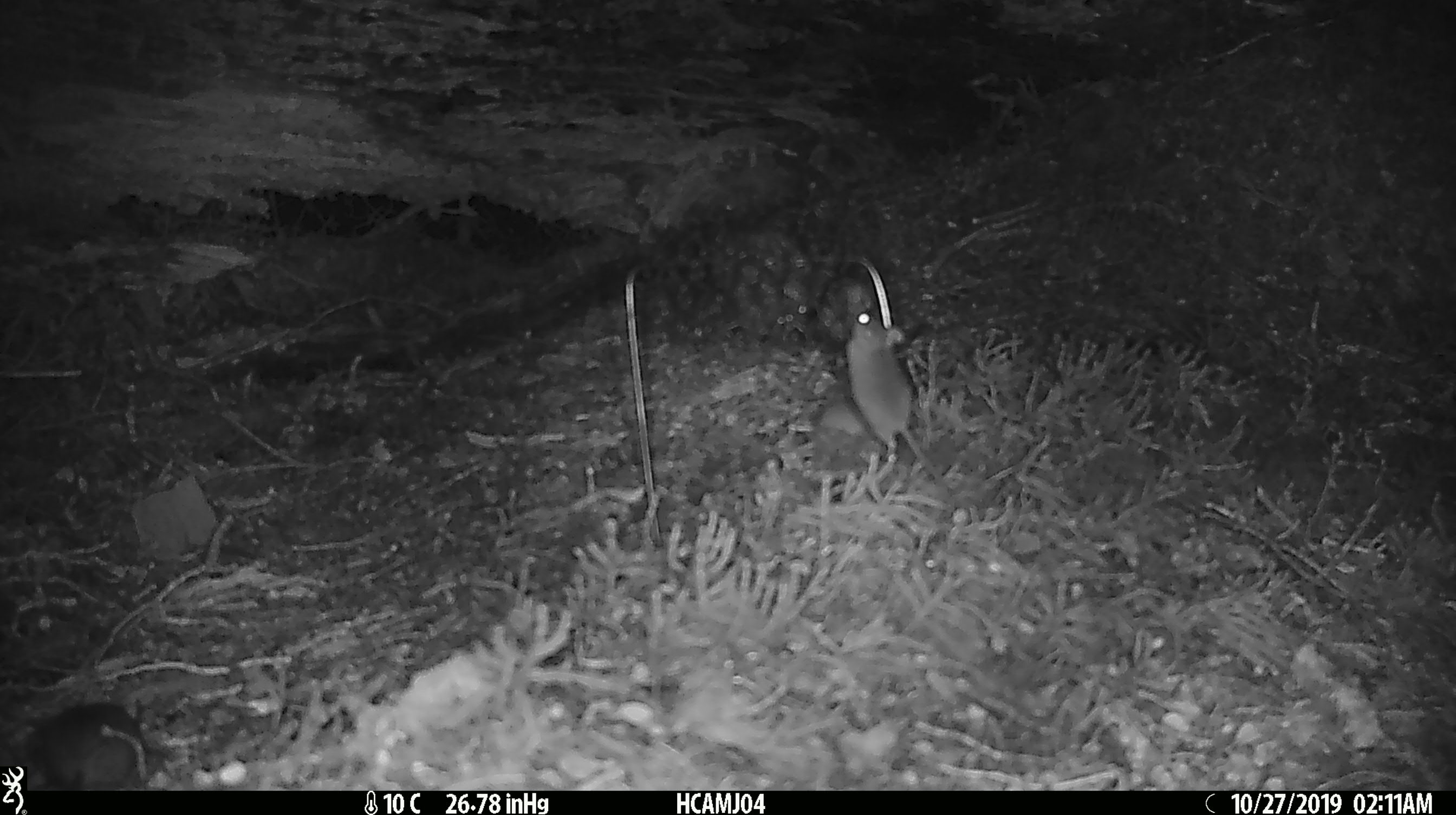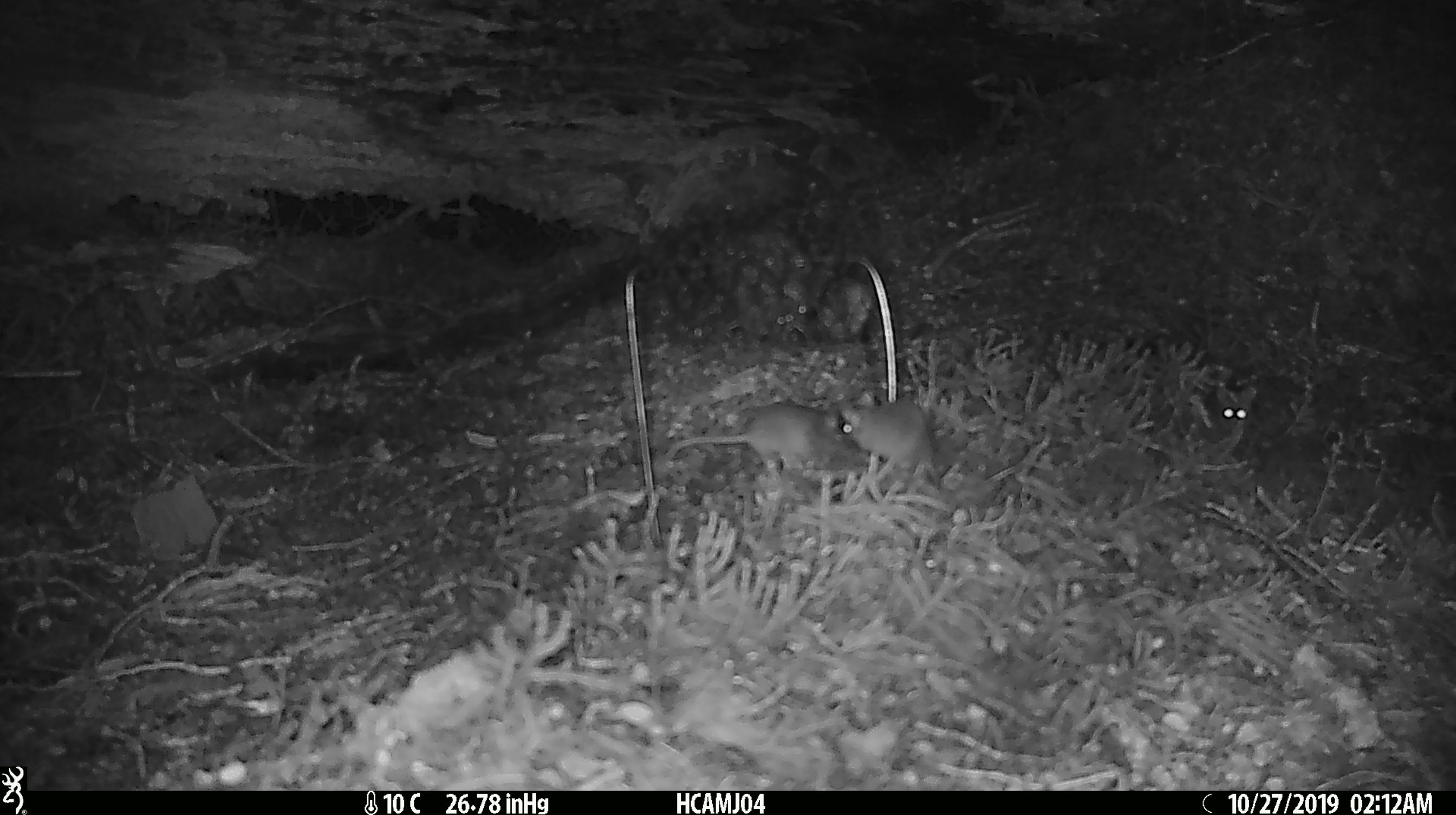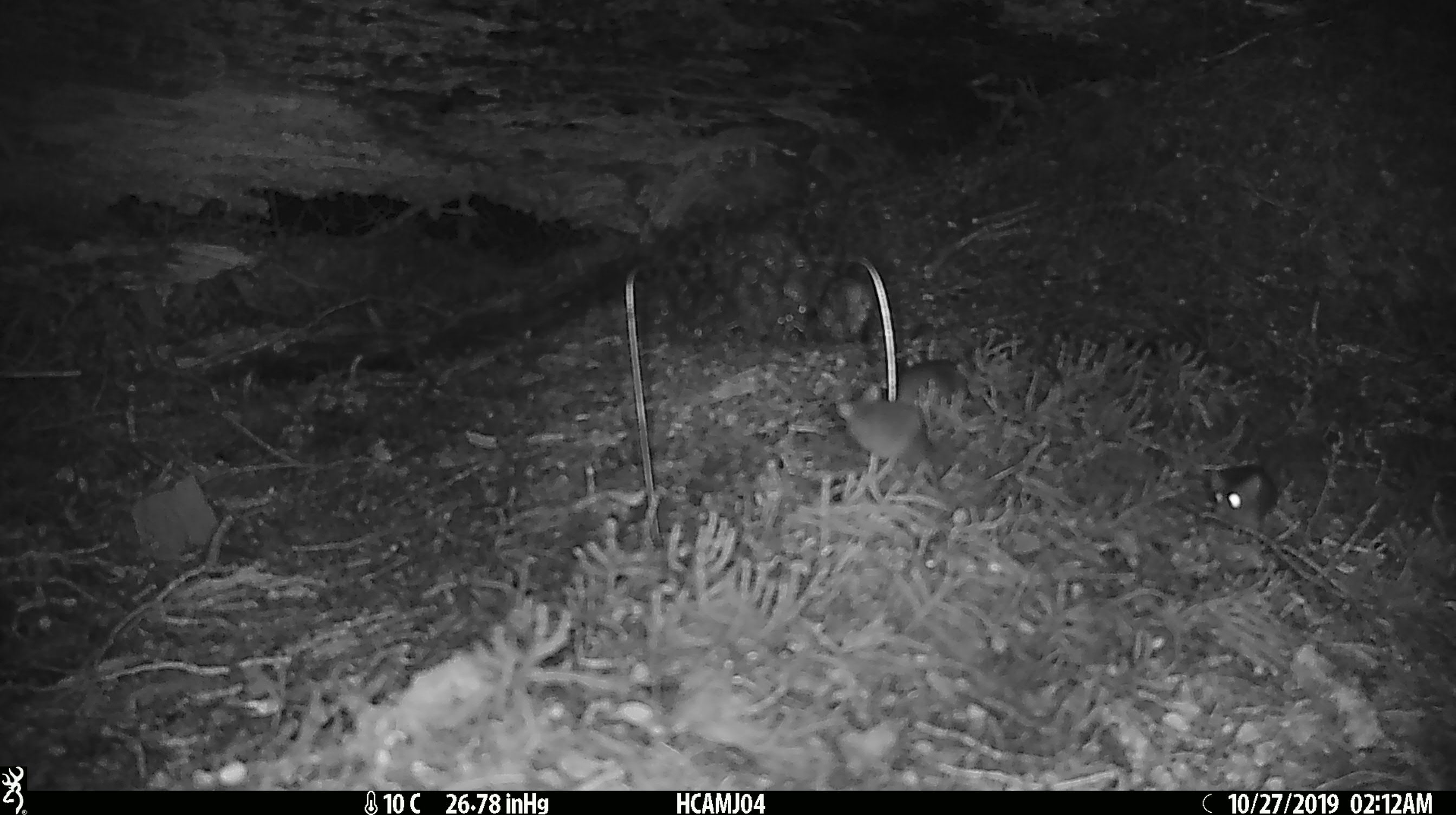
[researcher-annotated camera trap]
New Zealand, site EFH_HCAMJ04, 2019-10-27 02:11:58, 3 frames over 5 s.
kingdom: Animalia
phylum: Chordata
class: Mammalia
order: Rodentia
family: Muridae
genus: Mus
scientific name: Mus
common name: mouse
Mouse (Mus).